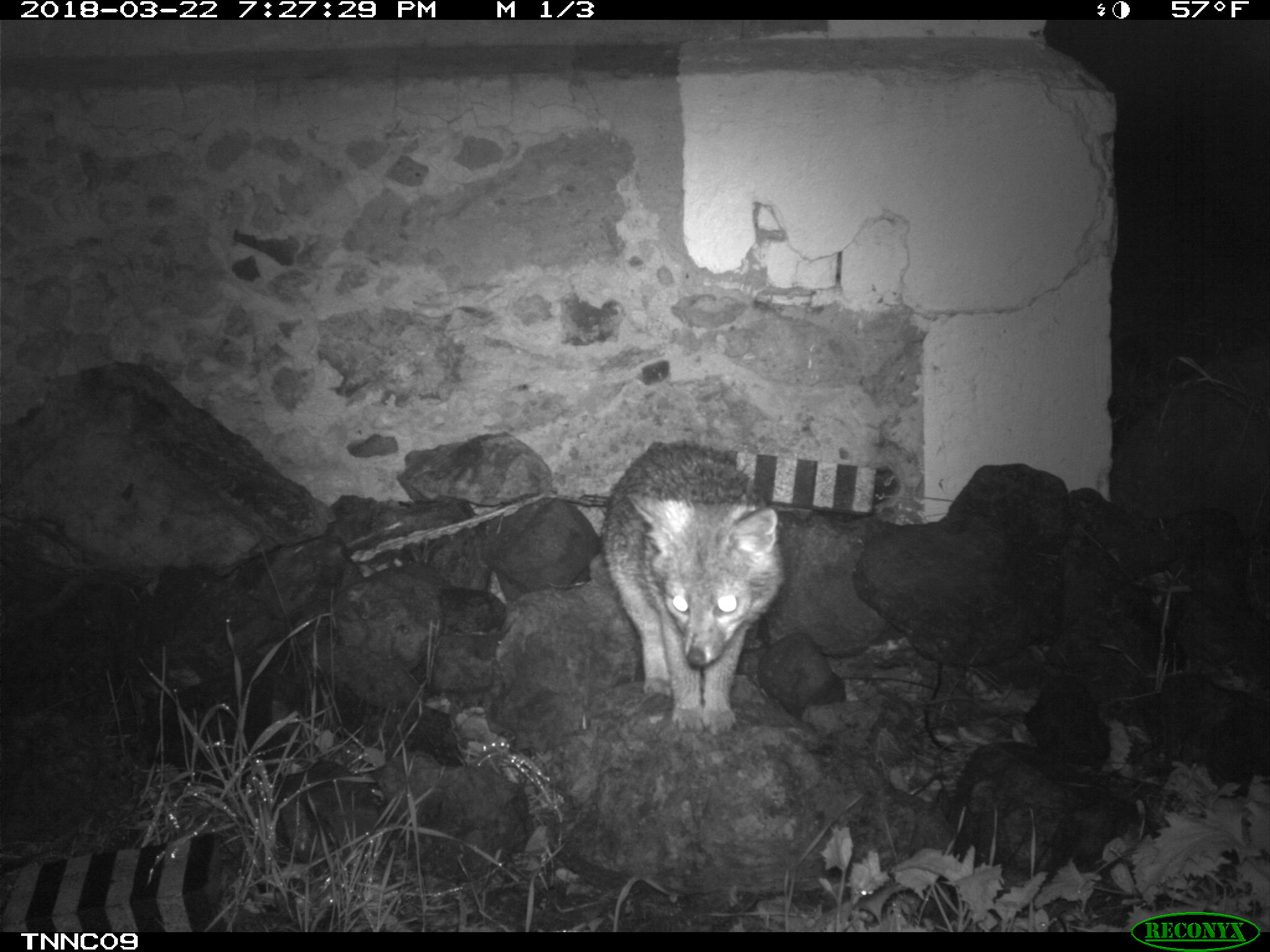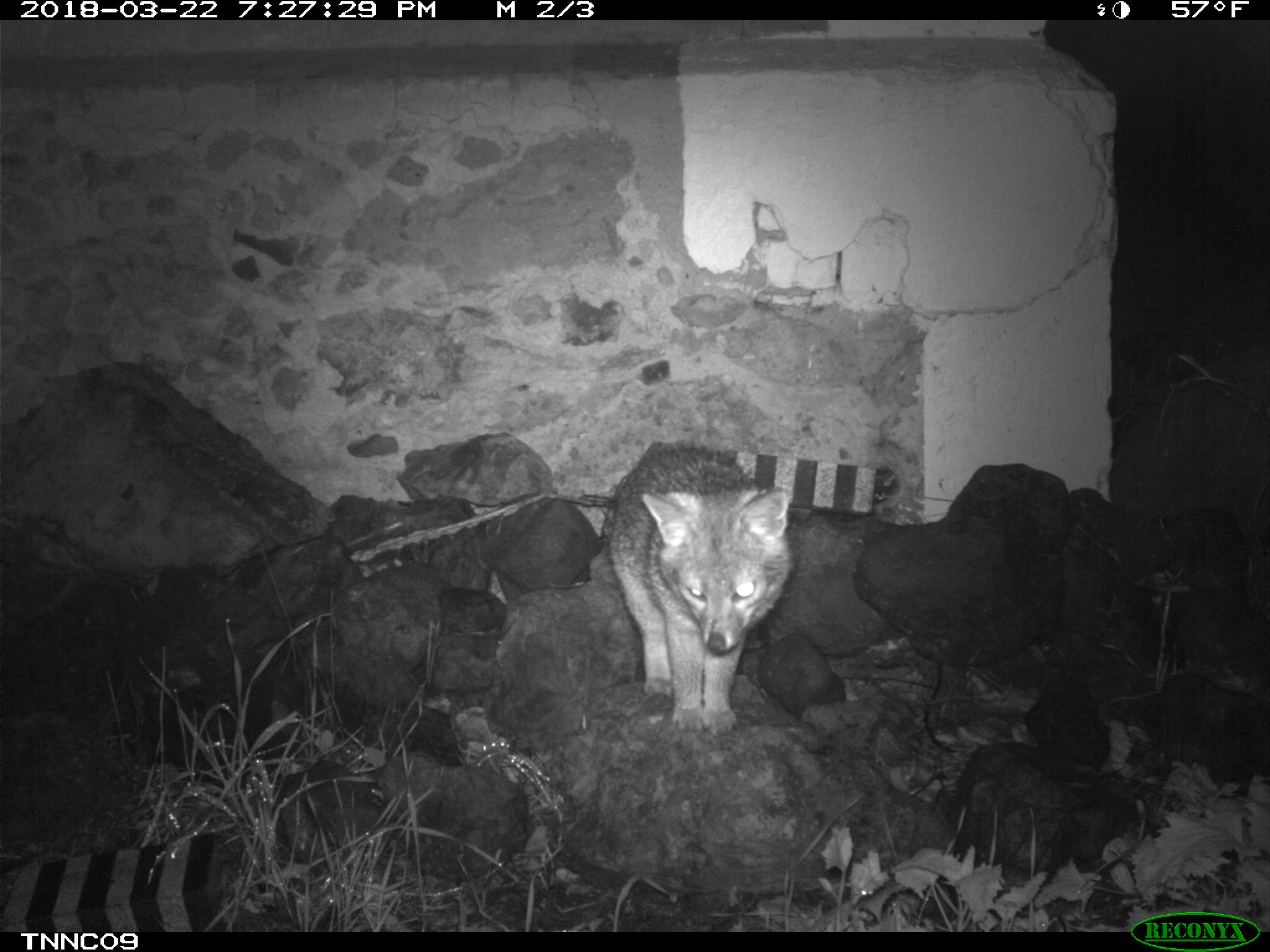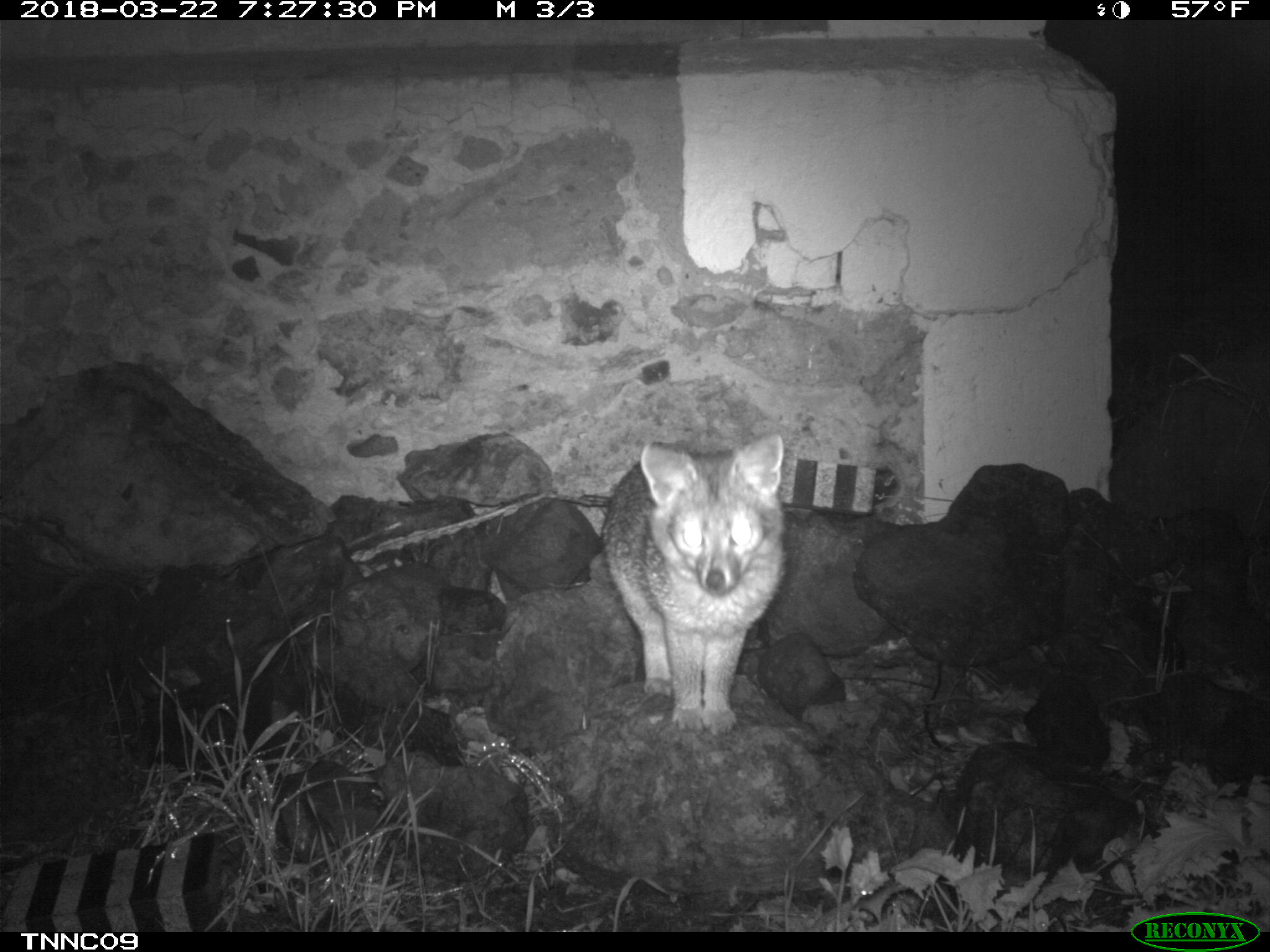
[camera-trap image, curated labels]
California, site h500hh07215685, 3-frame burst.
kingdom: Animalia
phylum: Chordata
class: Mammalia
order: Carnivora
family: Canidae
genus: Urocyon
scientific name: Urocyon littoralis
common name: island fox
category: fox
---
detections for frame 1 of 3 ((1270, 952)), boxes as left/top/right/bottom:
fox: 604/441/784/736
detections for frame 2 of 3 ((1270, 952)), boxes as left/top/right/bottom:
fox: 610/443/793/733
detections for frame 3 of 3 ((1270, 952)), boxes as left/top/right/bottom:
fox: 600/431/787/737